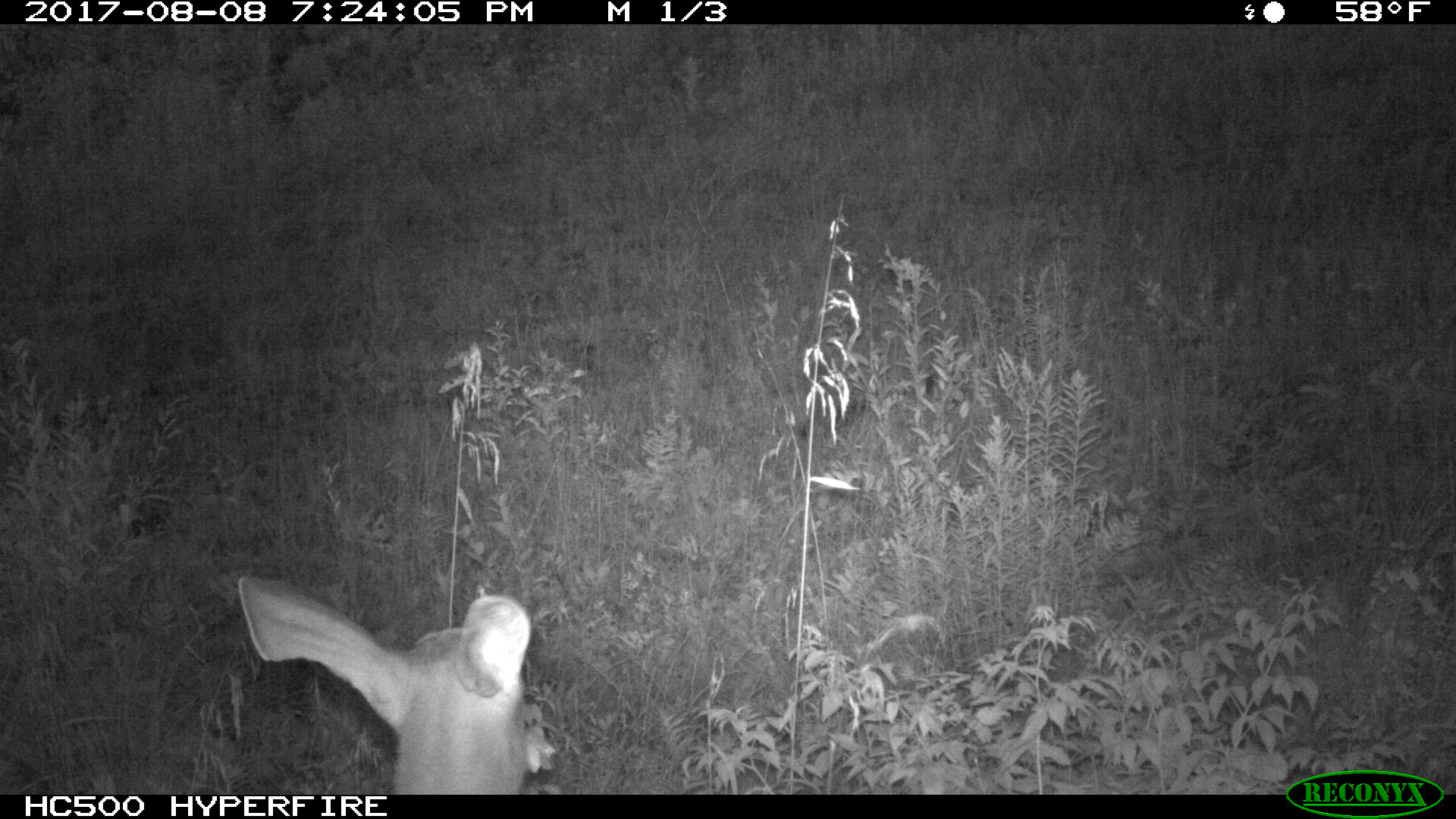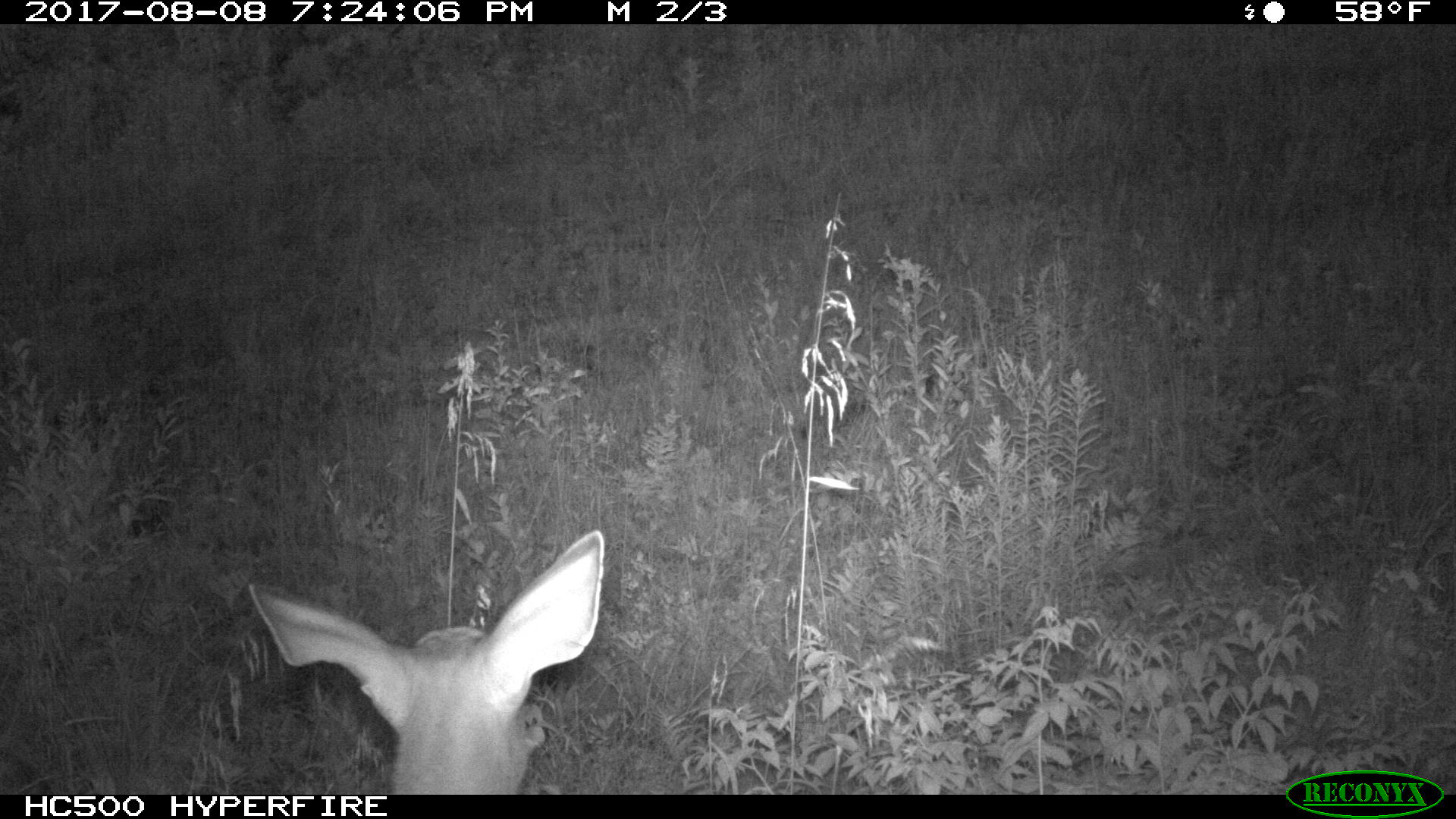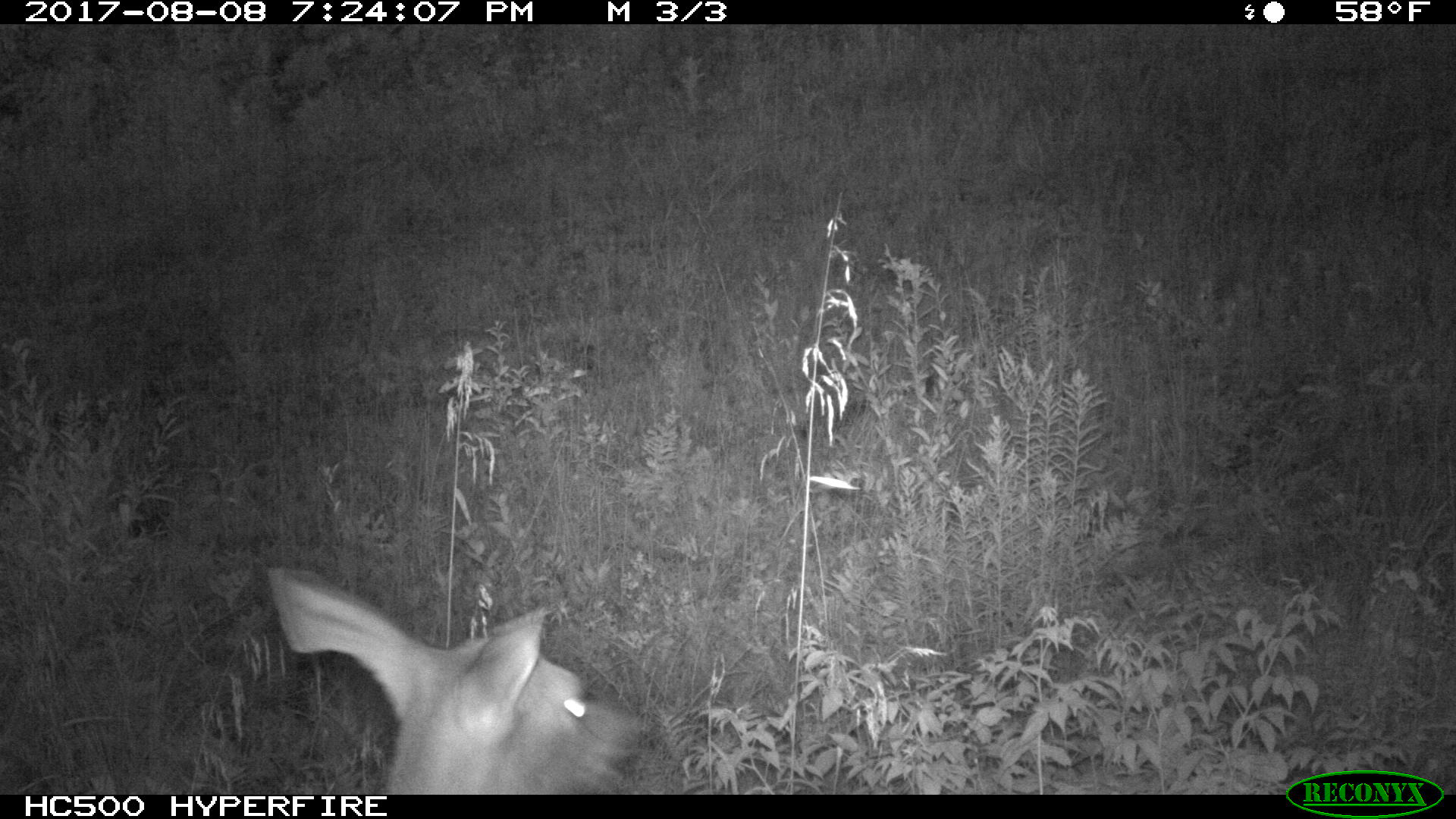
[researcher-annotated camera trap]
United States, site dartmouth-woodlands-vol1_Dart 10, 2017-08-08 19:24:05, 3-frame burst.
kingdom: Animalia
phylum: Chordata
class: Mammalia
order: Artiodactyla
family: Cervidae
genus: Odocoileus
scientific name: Odocoileus virginianus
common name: white-tailed deer